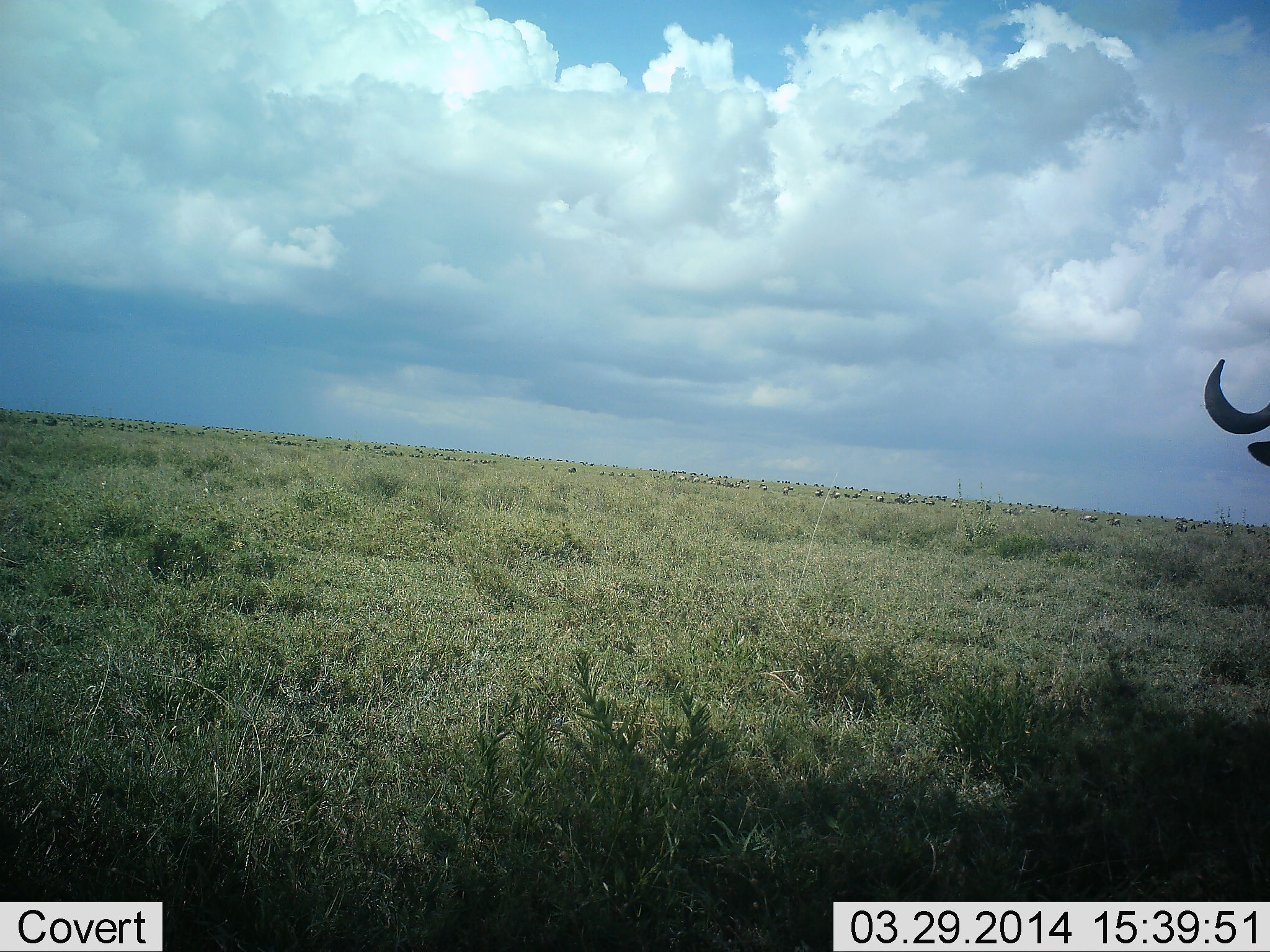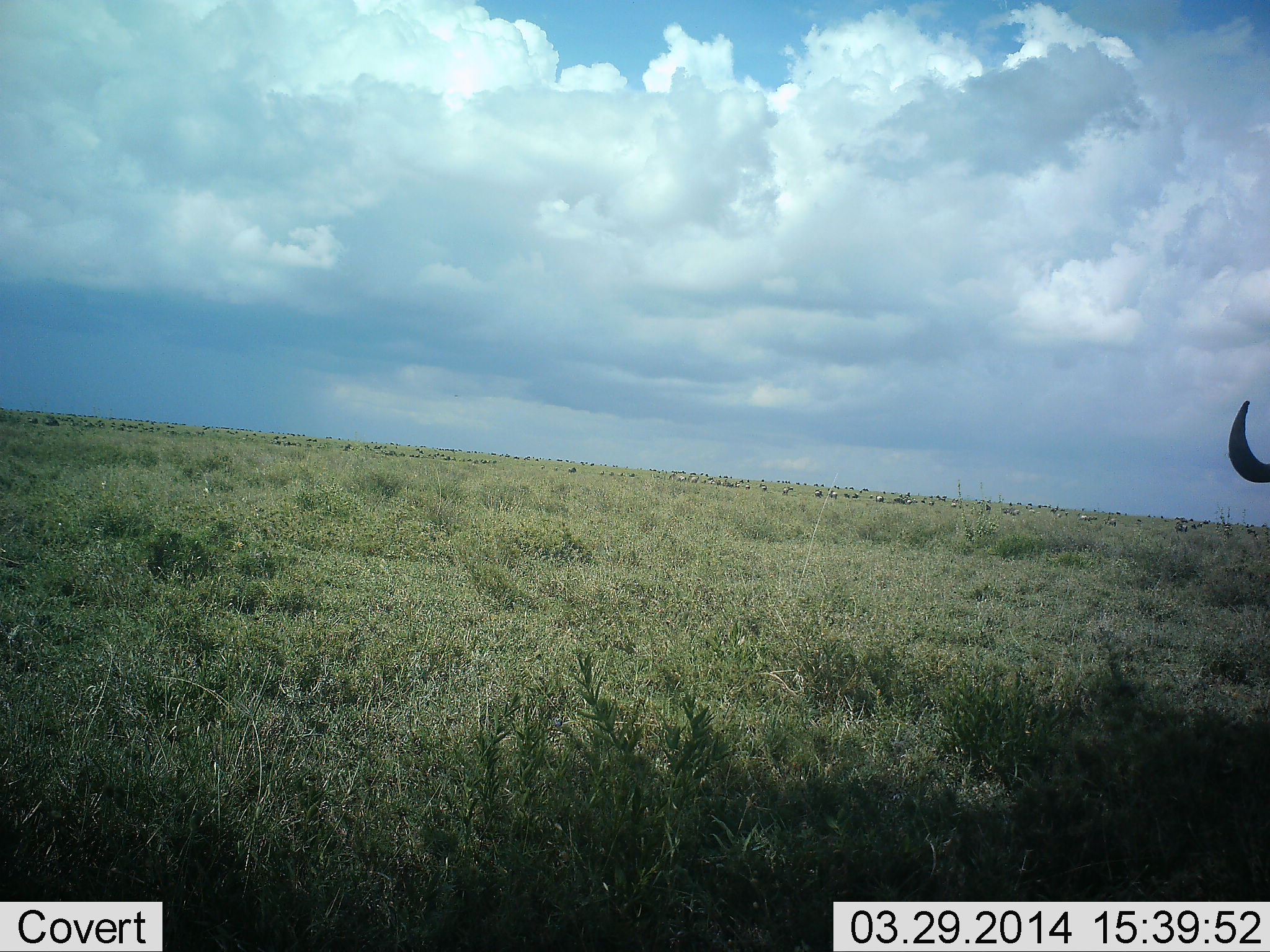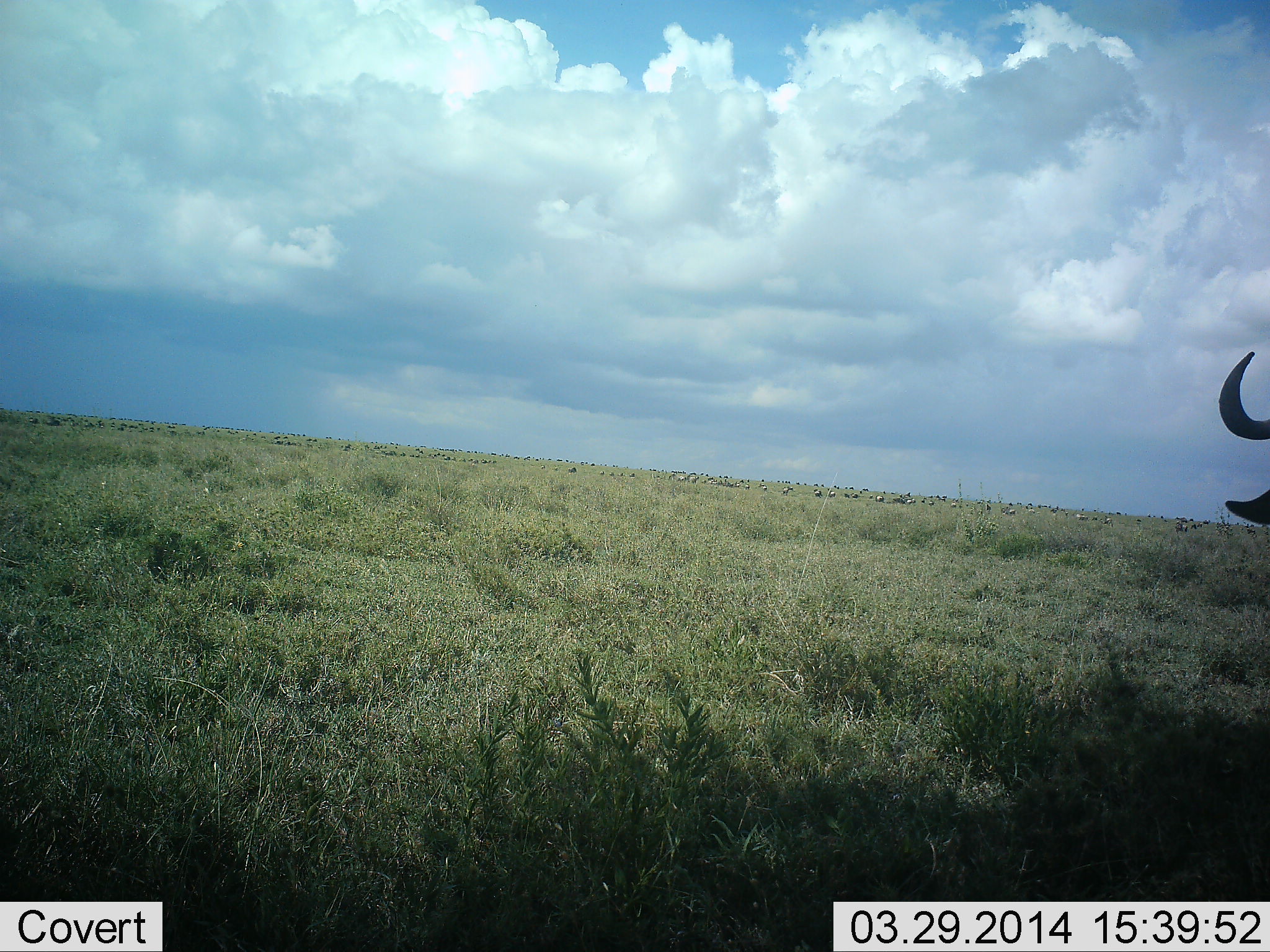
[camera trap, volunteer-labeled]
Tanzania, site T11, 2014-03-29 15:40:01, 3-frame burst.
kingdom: Animalia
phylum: Chordata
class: Mammalia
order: Artiodactyla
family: Bovidae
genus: Connochaetes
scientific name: Connochaetes taurinus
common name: blue wildebeest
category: wildebeest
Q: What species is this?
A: Wildebeest (blue wildebeest) (Connochaetes taurinus).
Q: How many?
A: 1.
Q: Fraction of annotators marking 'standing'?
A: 91%.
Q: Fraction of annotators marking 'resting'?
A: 0%.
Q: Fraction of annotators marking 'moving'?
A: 36%.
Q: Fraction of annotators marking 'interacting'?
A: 0%.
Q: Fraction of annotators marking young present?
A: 0%.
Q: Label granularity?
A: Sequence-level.